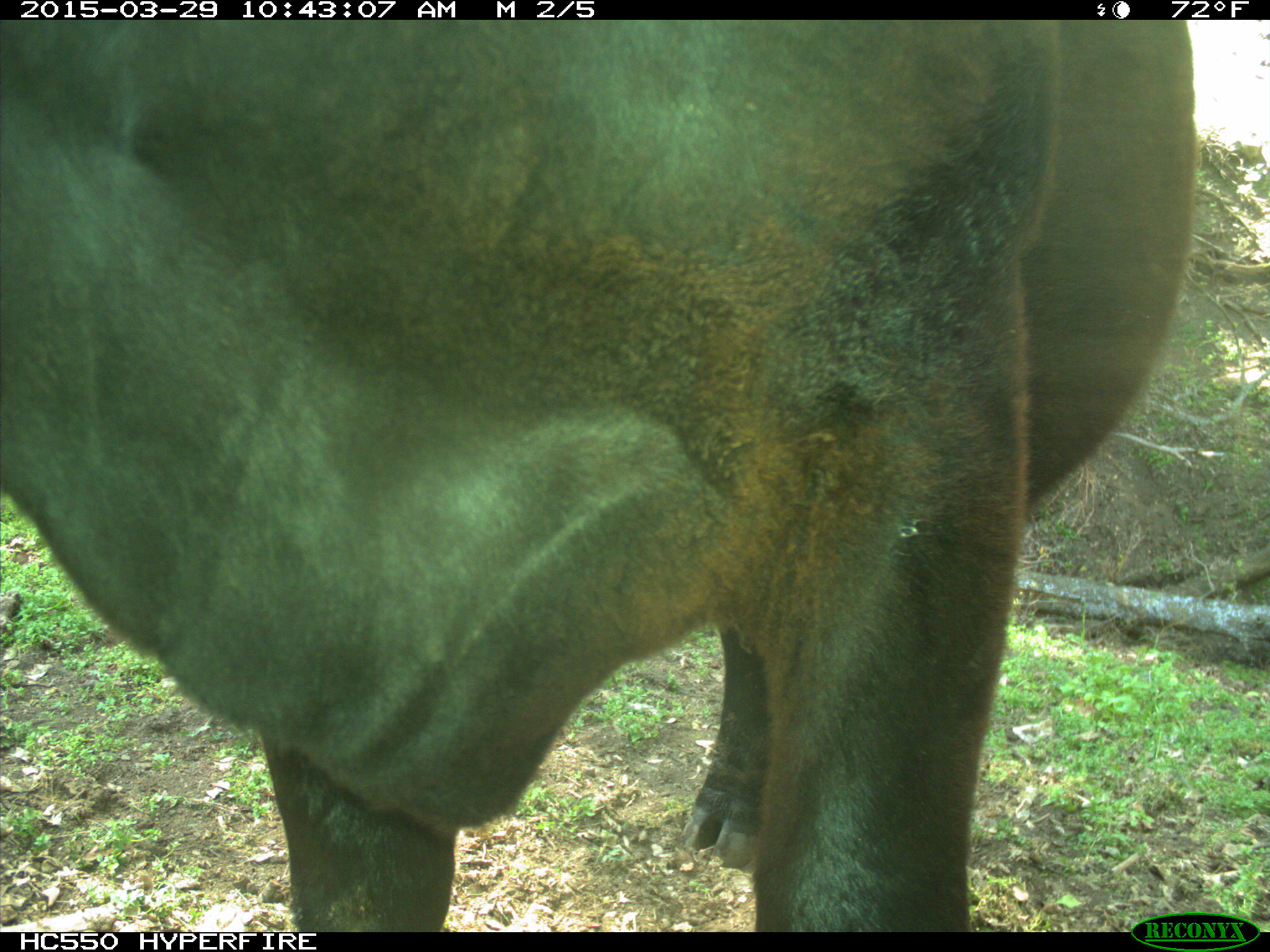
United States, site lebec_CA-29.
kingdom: Animalia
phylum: Chordata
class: Mammalia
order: Artiodactyla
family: Bovidae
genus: Bos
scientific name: Bos taurus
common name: domestic cow